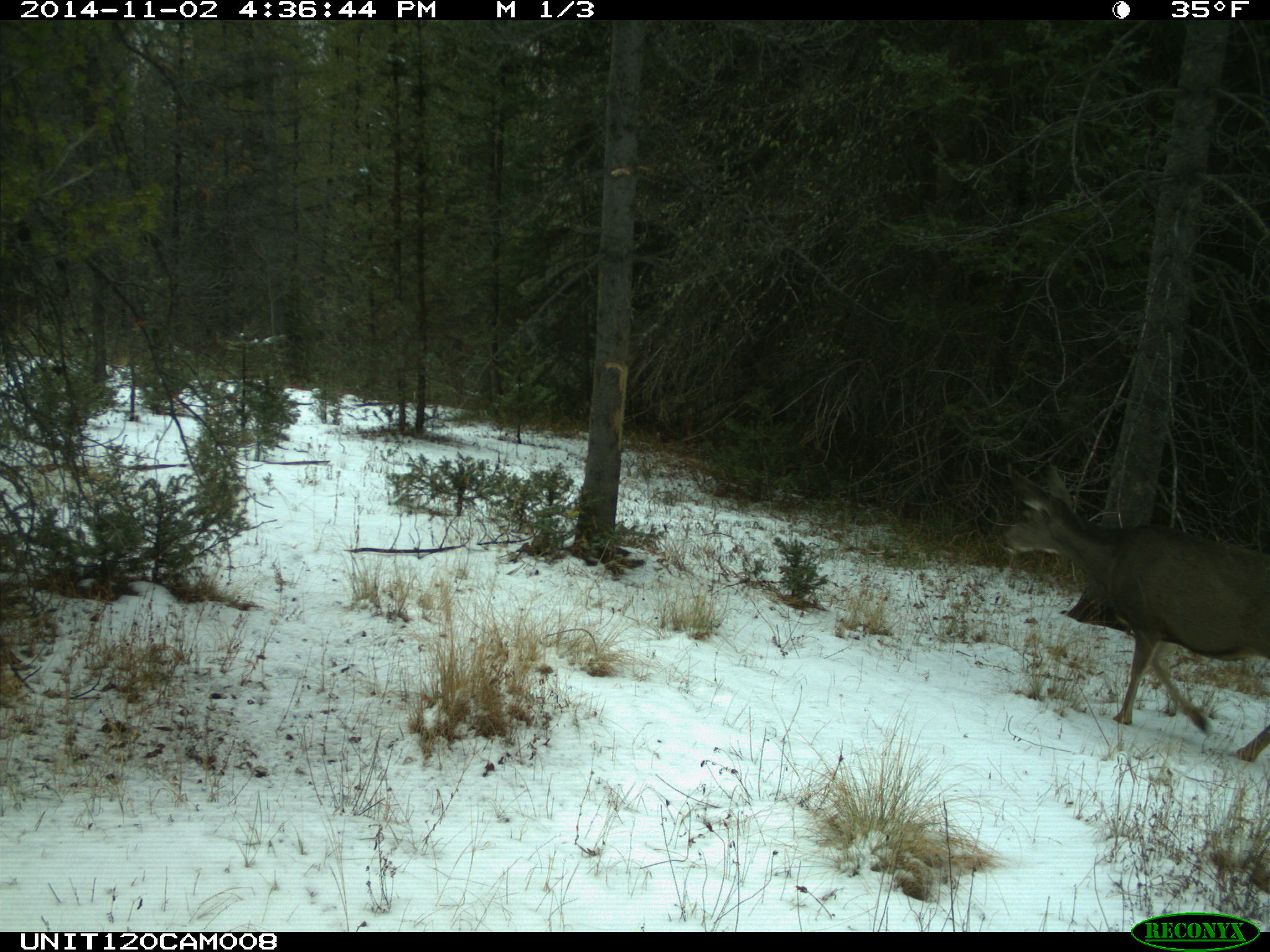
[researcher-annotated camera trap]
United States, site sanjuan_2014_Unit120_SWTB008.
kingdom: Animalia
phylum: Chordata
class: Mammalia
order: Artiodactyla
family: Cervidae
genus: Odocoileus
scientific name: Odocoileus hemionus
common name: mule deer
Odocoileus hemionus (mule deer).